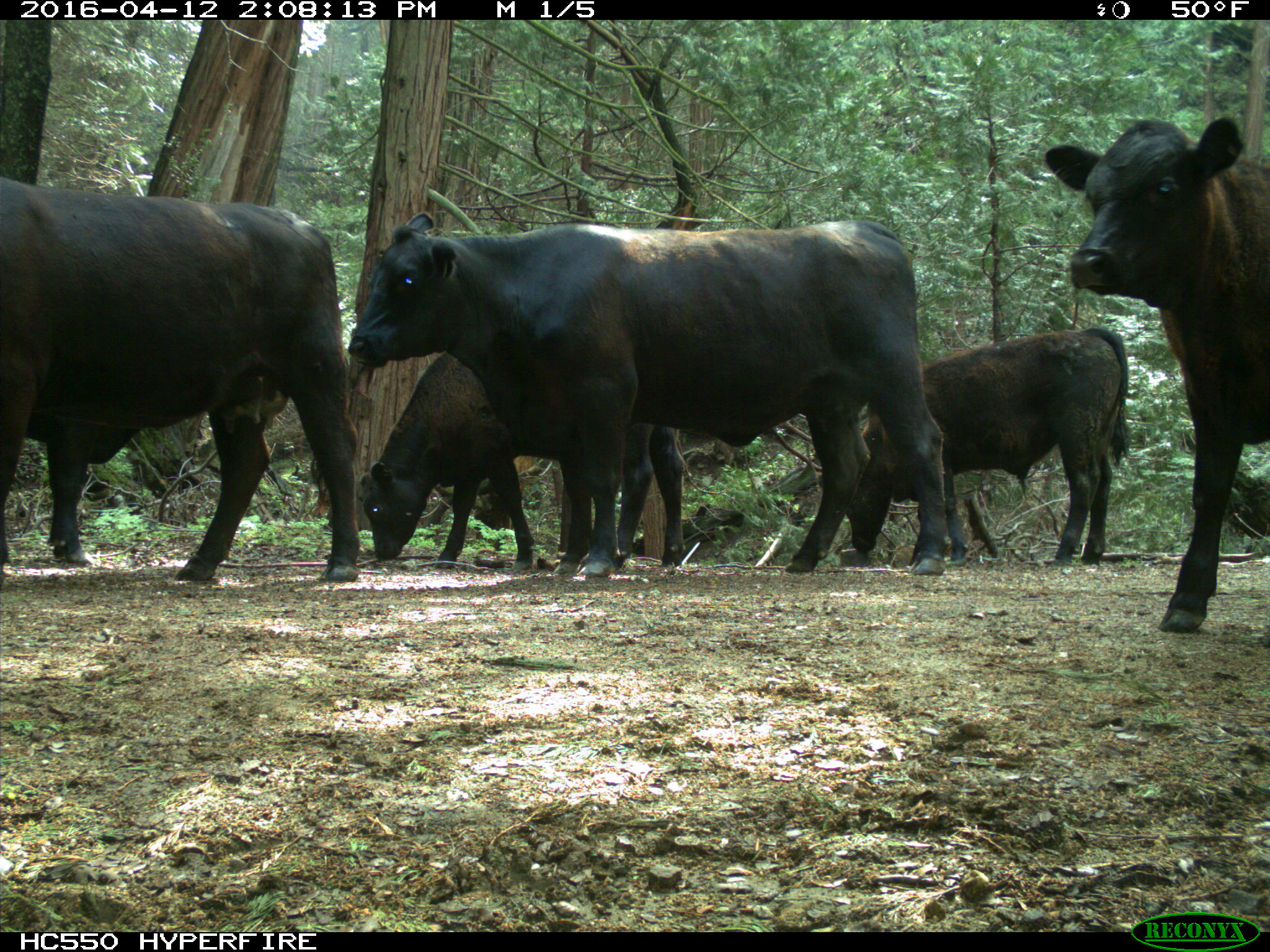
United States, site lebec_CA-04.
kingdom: Animalia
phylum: Chordata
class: Mammalia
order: Artiodactyla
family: Bovidae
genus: Bos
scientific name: Bos taurus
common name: domestic cow